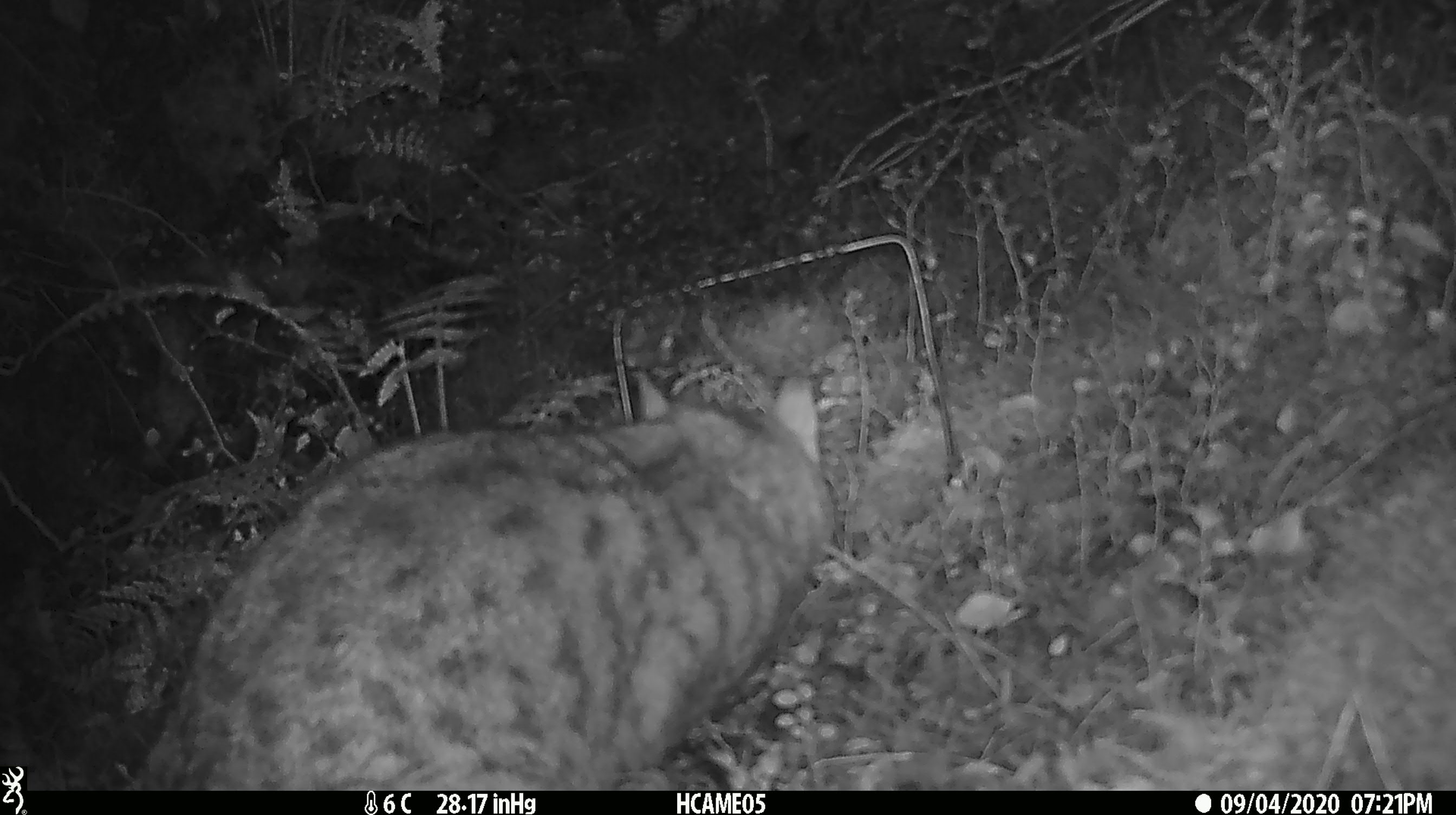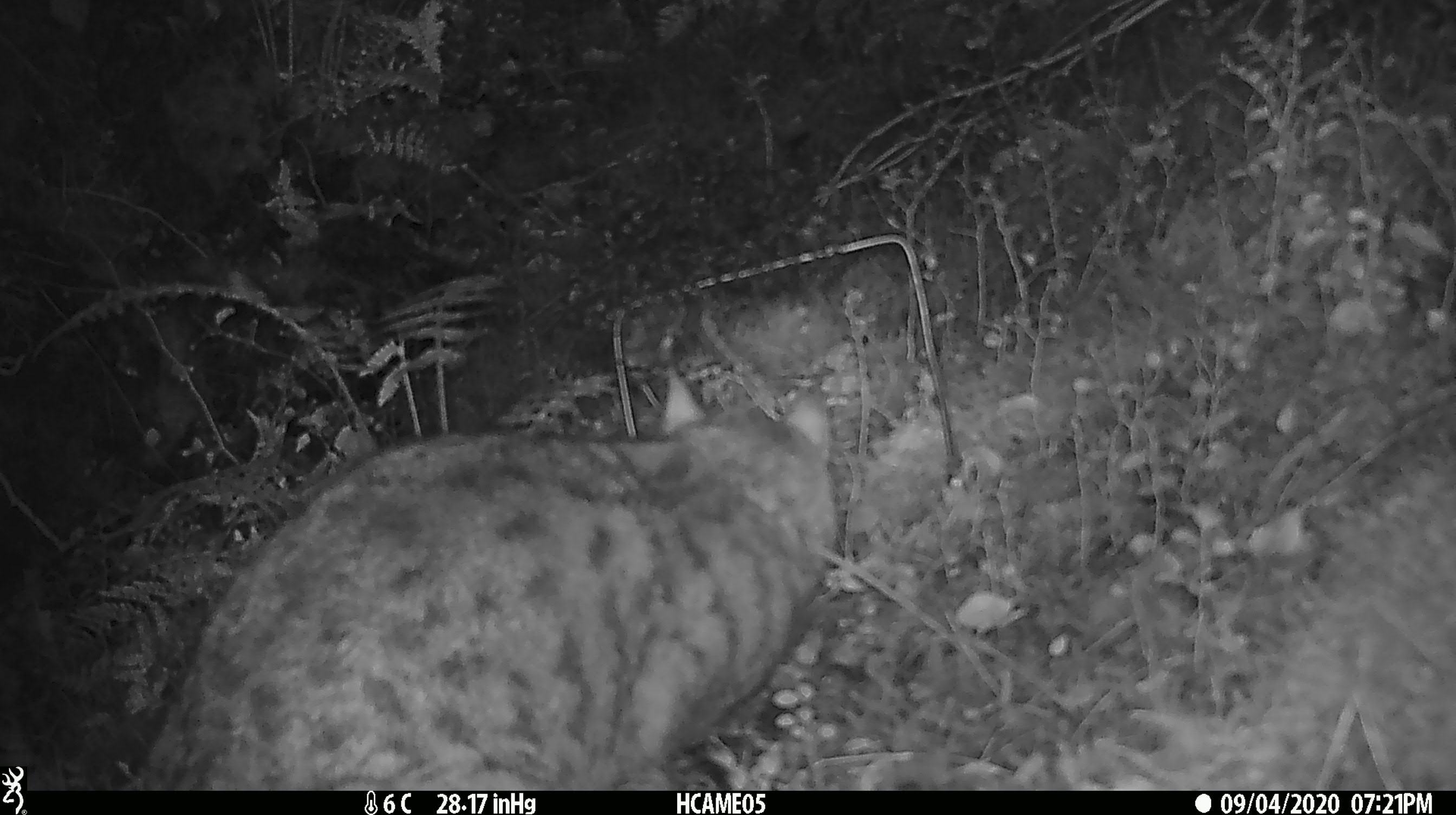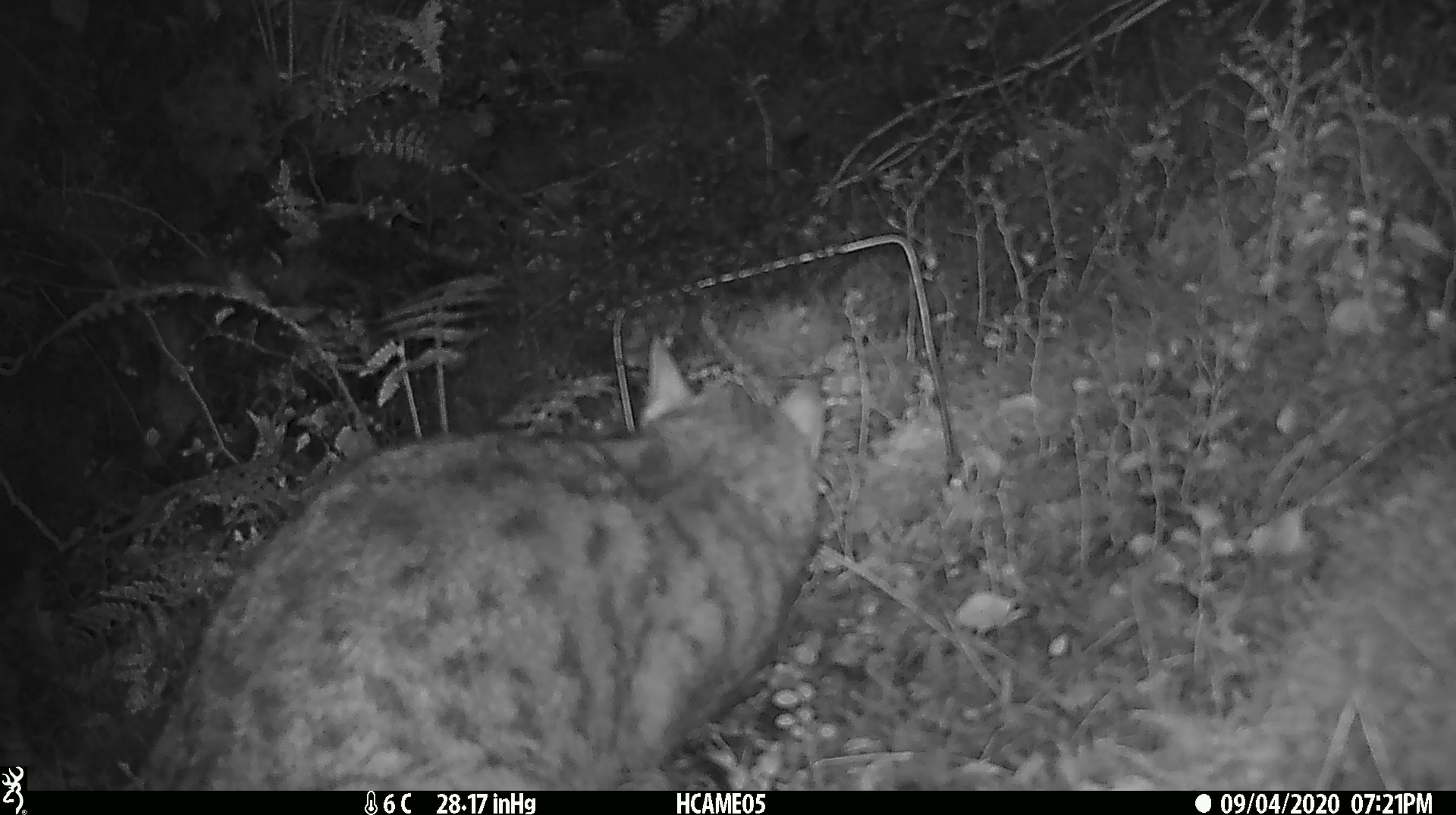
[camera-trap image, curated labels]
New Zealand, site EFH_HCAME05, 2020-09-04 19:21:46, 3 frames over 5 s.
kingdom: Animalia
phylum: Chordata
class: Mammalia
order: Carnivora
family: Felidae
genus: Felis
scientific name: Felis catus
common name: domestic cat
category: cat